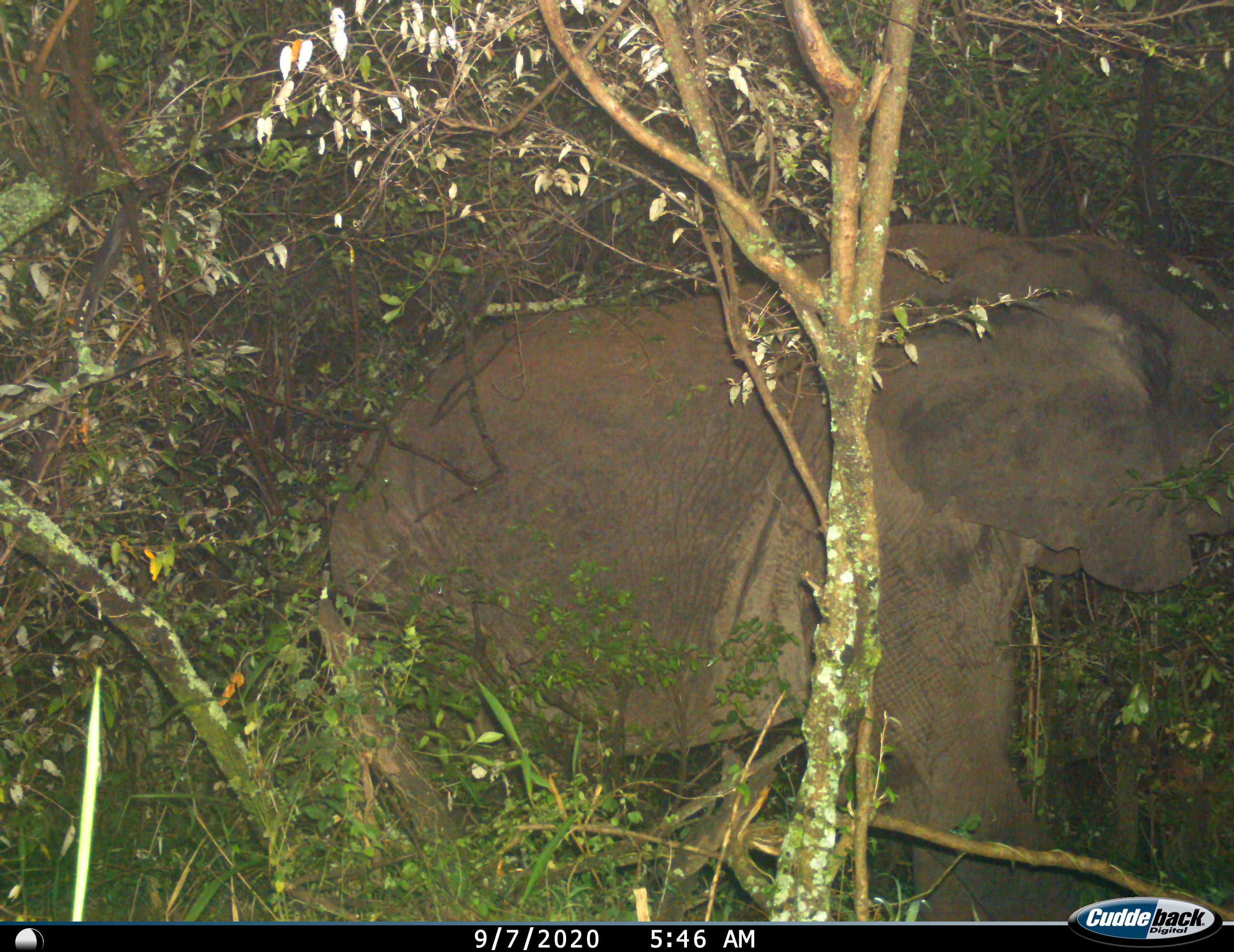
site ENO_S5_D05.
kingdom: Animalia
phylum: Chordata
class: Mammalia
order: Proboscidea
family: Elephantidae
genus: Loxodonta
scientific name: Loxodonta africana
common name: african bush elephant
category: elephant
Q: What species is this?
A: Elephant (african bush elephant) (Loxodonta africana).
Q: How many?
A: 1.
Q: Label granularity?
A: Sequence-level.